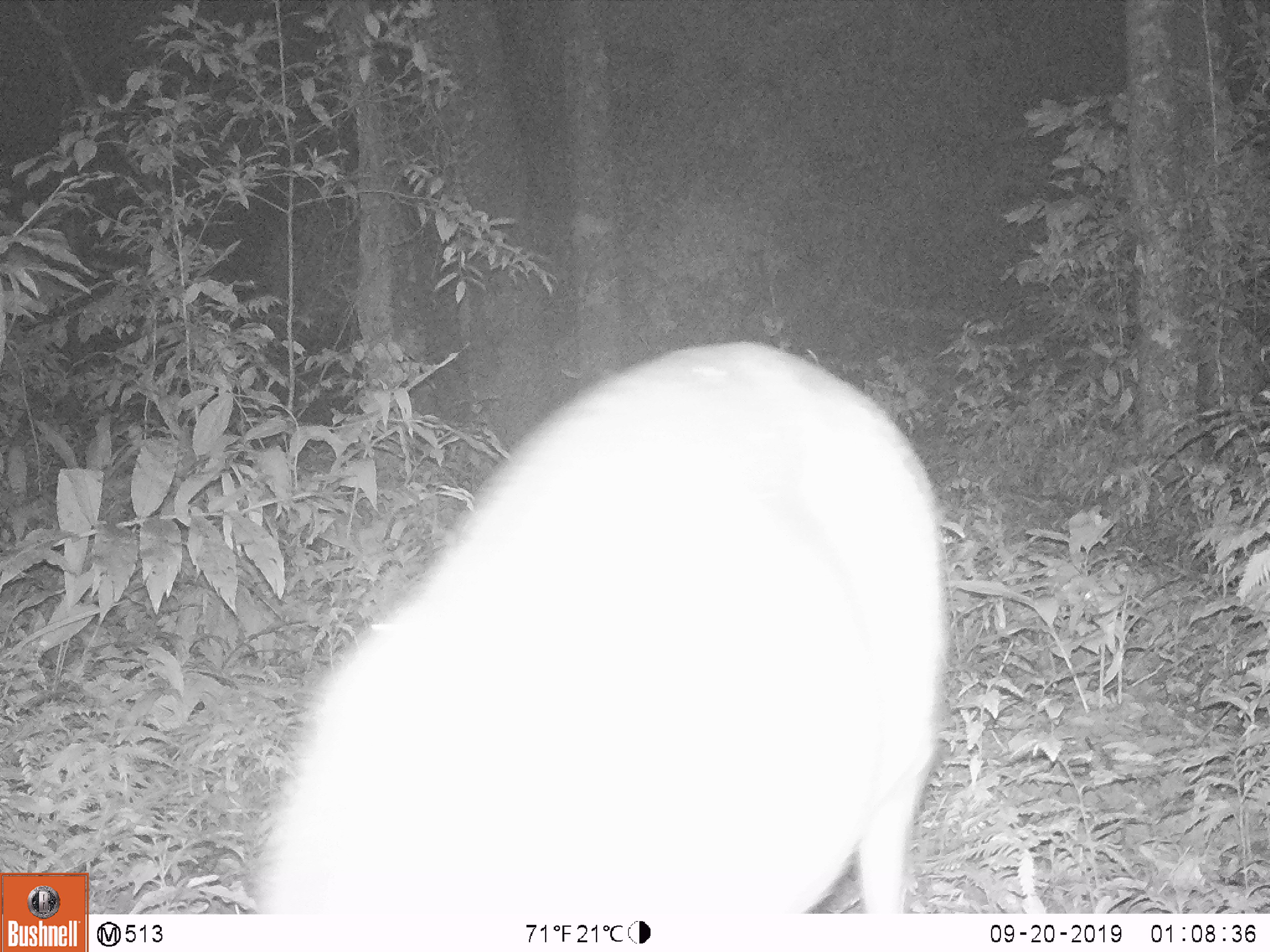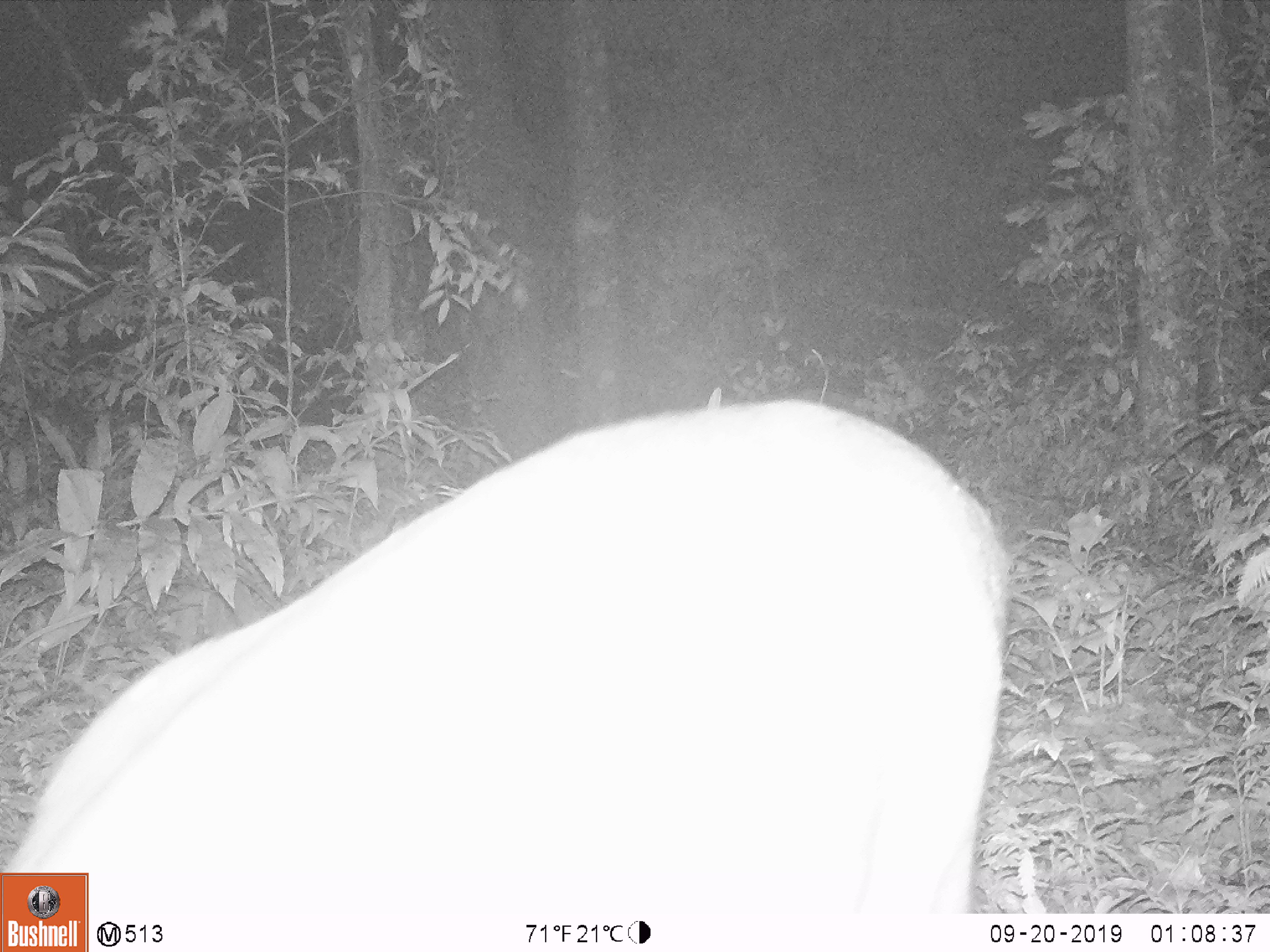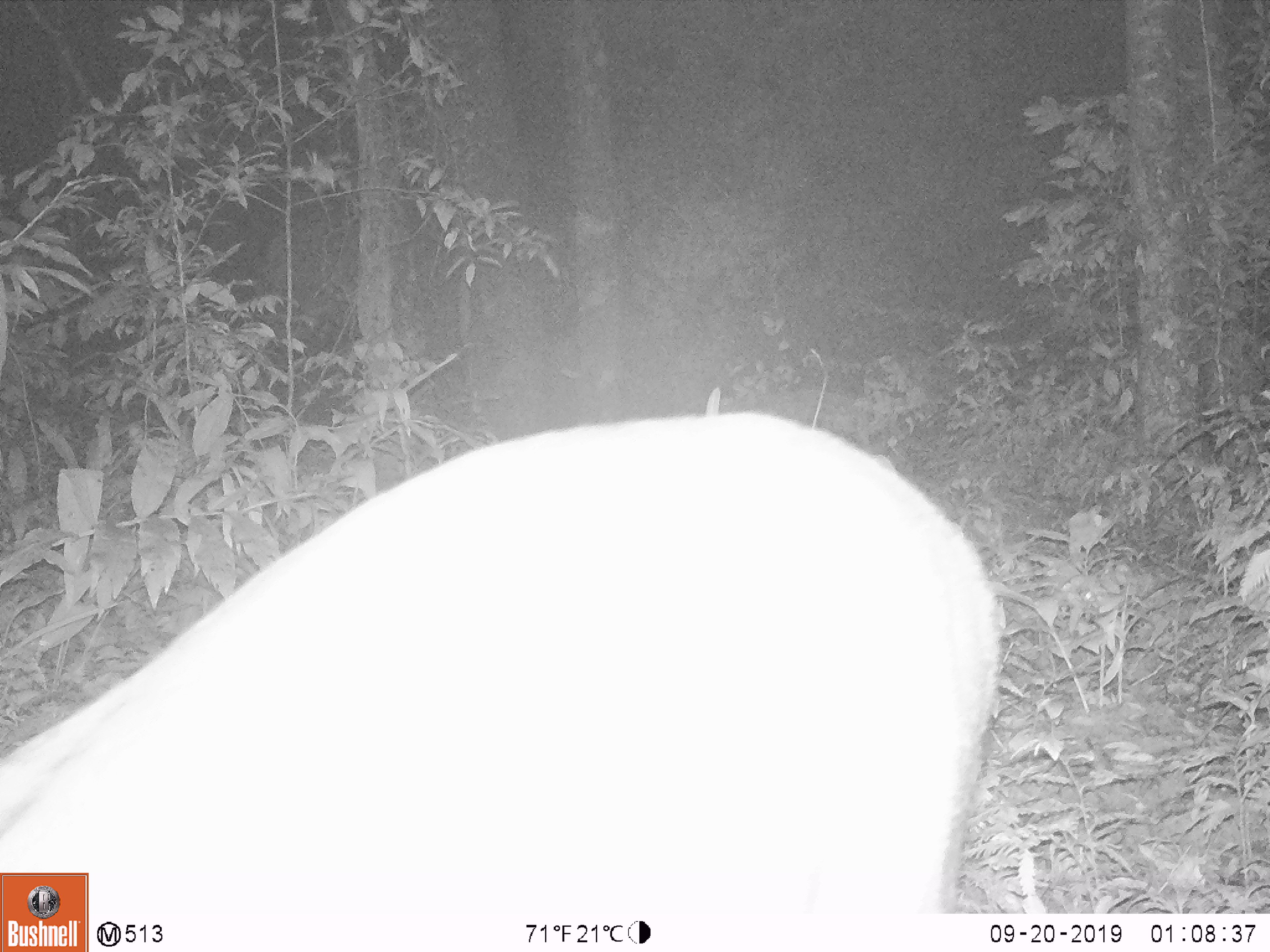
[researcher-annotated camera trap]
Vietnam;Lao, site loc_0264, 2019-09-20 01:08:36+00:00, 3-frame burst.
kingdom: Animalia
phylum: Chordata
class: Mammalia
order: Artiodactyla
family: Cervidae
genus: Muntiacus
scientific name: Muntiacus vuquangensis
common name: large-antlered muntjac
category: large antlered muntjac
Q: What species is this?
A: Large antlered muntjac (large-antlered muntjac) (Muntiacus vuquangensis).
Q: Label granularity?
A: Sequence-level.